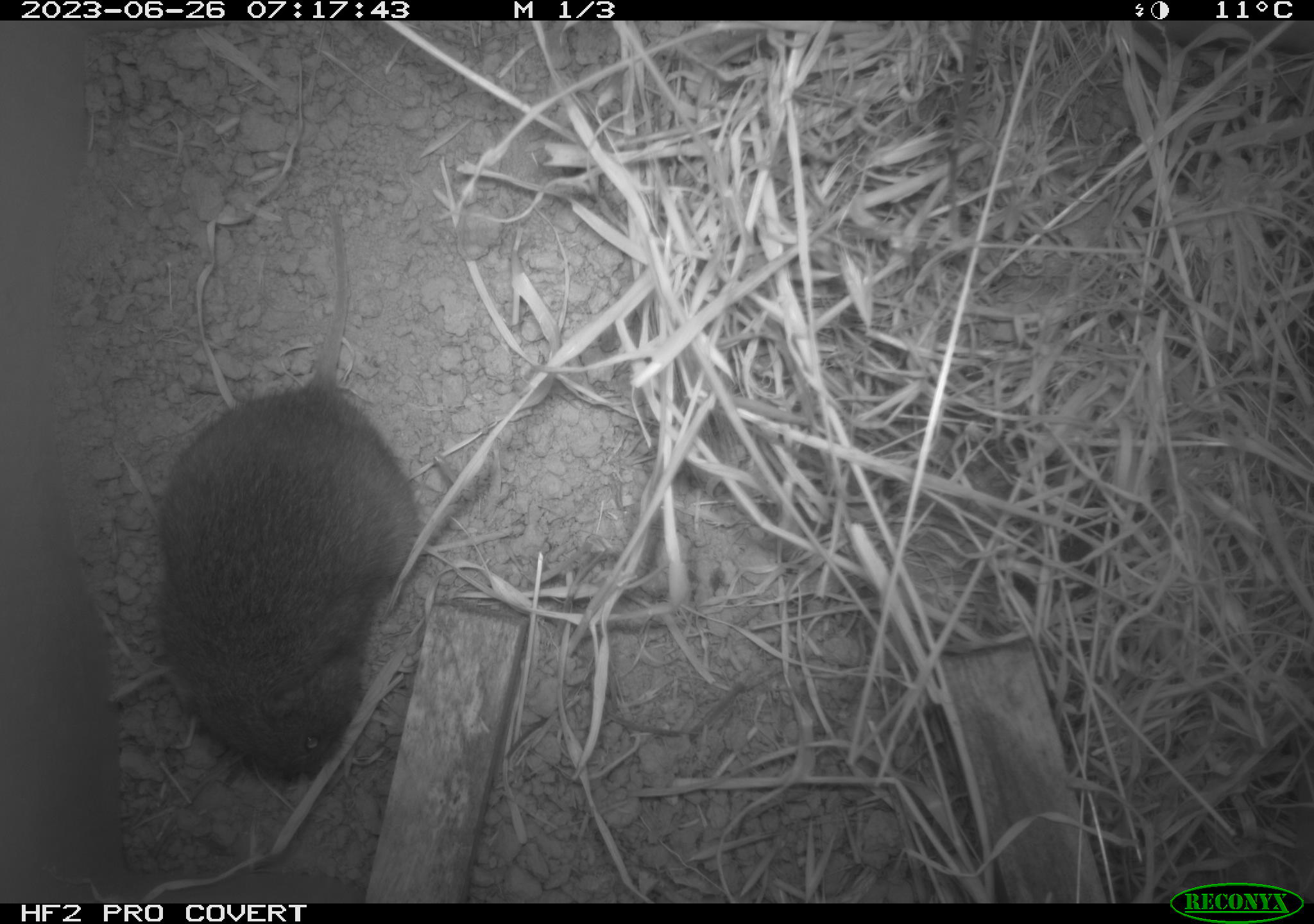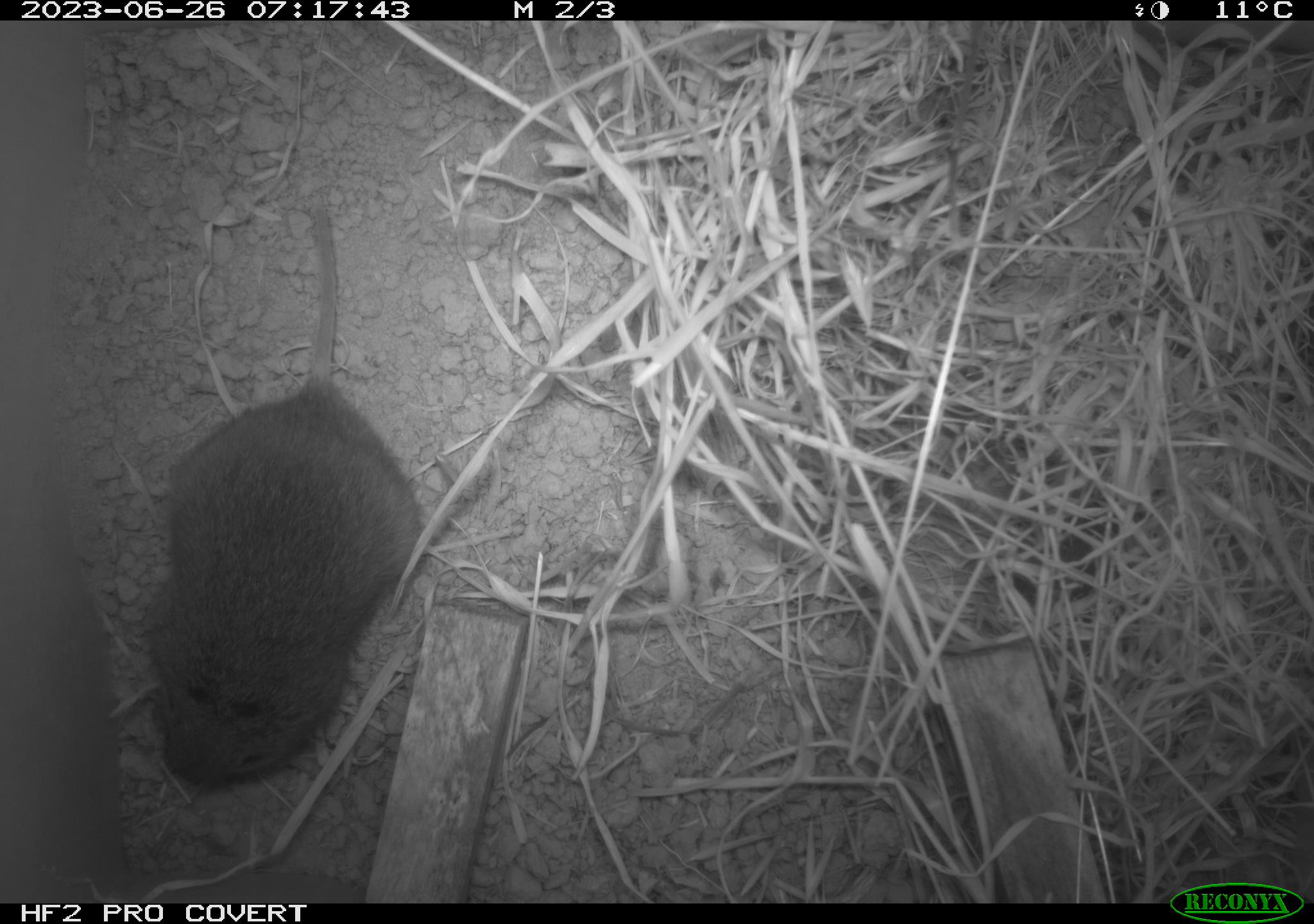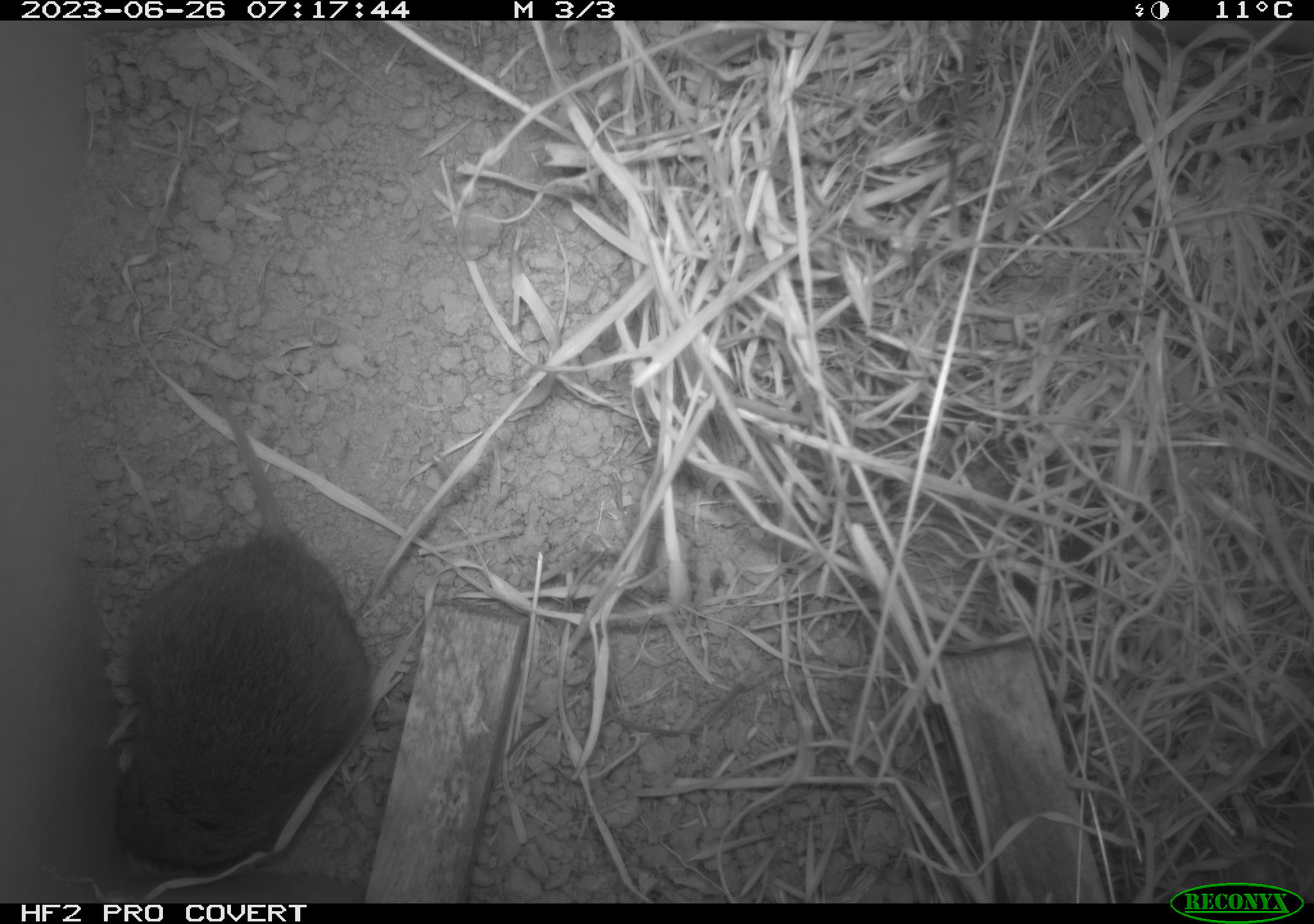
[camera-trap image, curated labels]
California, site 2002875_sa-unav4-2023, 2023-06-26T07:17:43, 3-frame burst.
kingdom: Animalia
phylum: Chordata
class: Mammalia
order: Rodentia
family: Cricetidae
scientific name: Arvicolinae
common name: voles, lemmings, and muskrats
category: arvicolinae subfamily